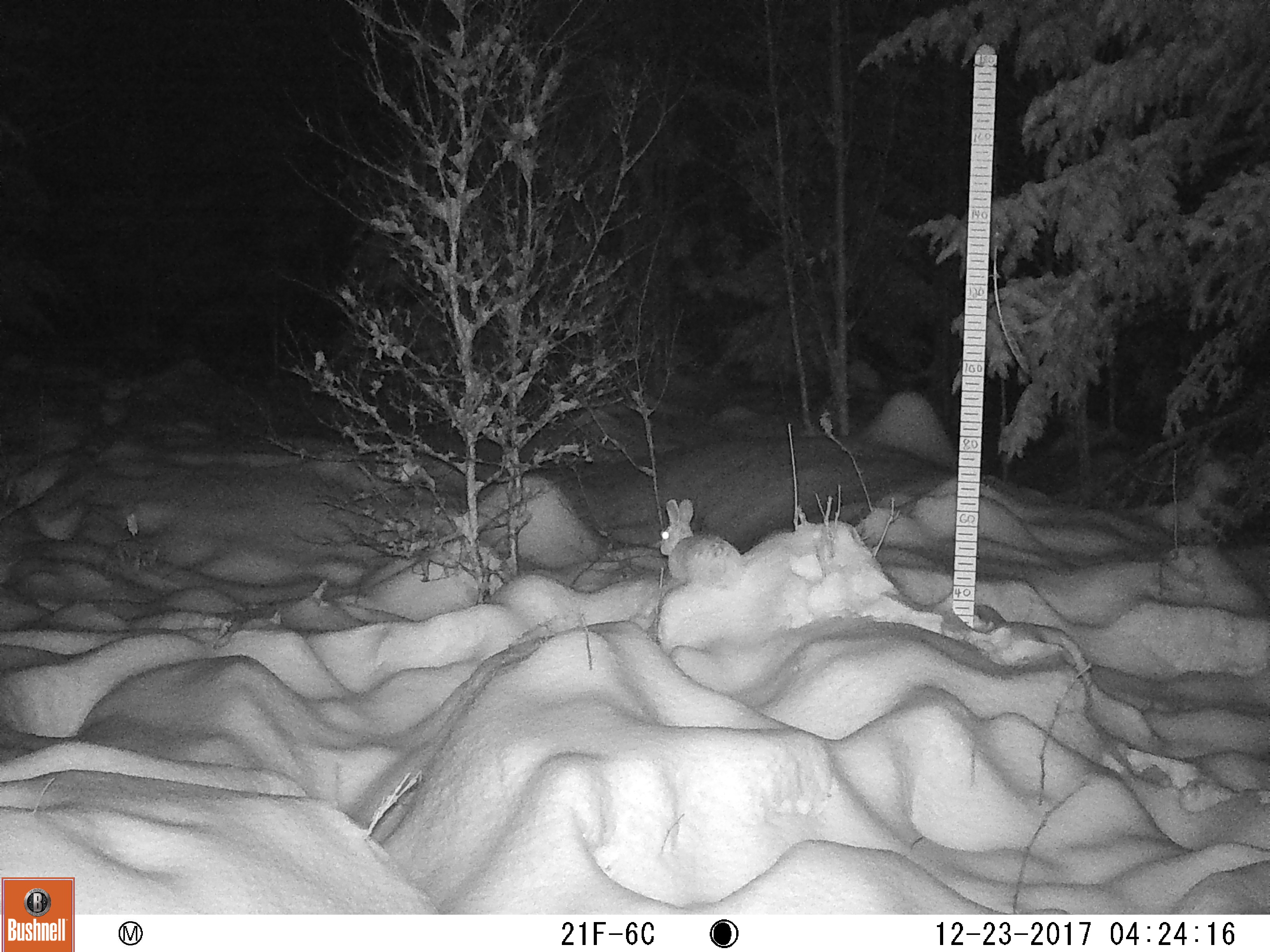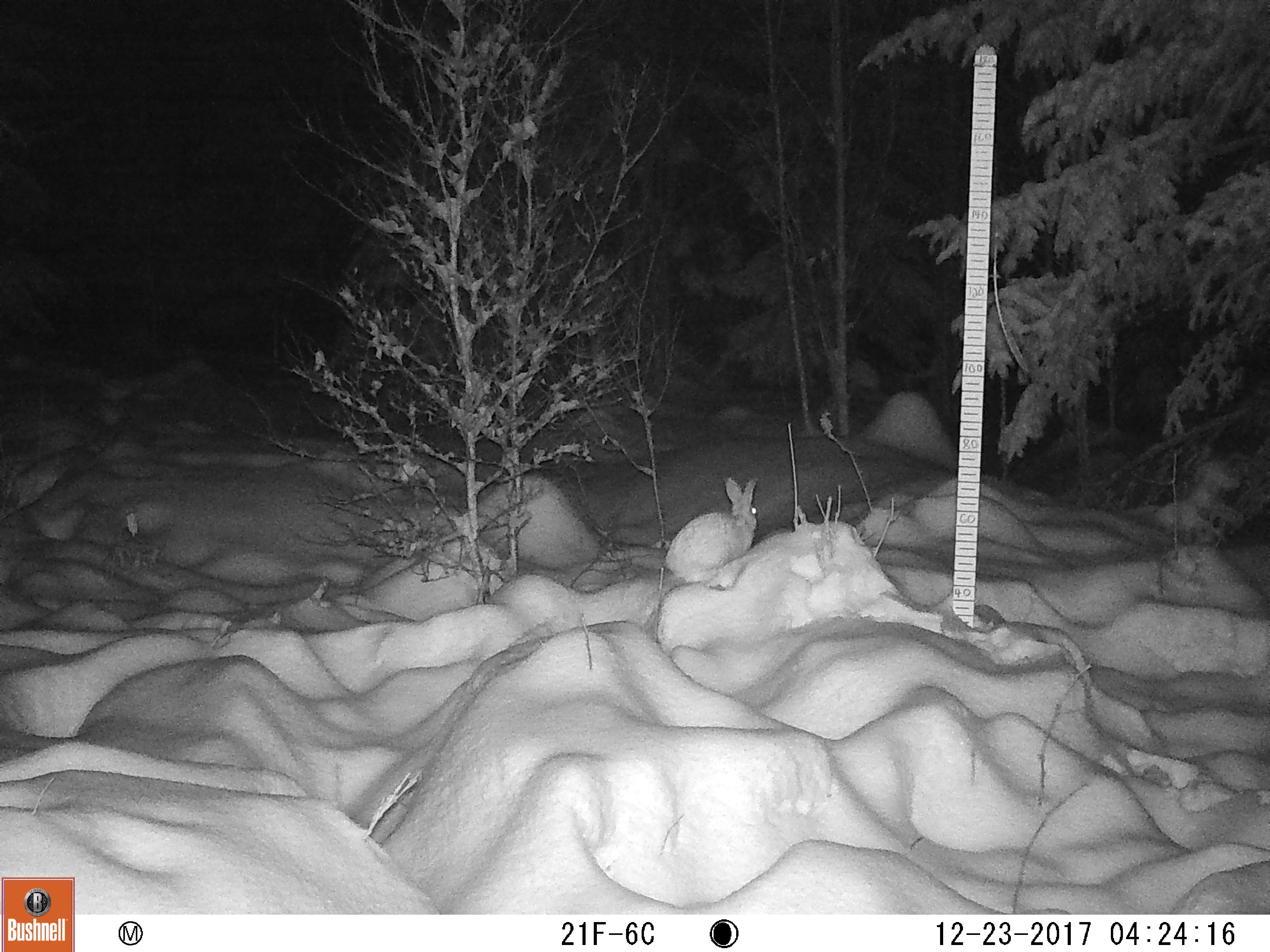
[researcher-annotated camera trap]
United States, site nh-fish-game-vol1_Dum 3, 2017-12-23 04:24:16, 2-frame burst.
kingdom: Animalia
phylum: Chordata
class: Mammalia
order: Lagomorpha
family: Leporidae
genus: Lepus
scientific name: Lepus americanus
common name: snowshoe hare